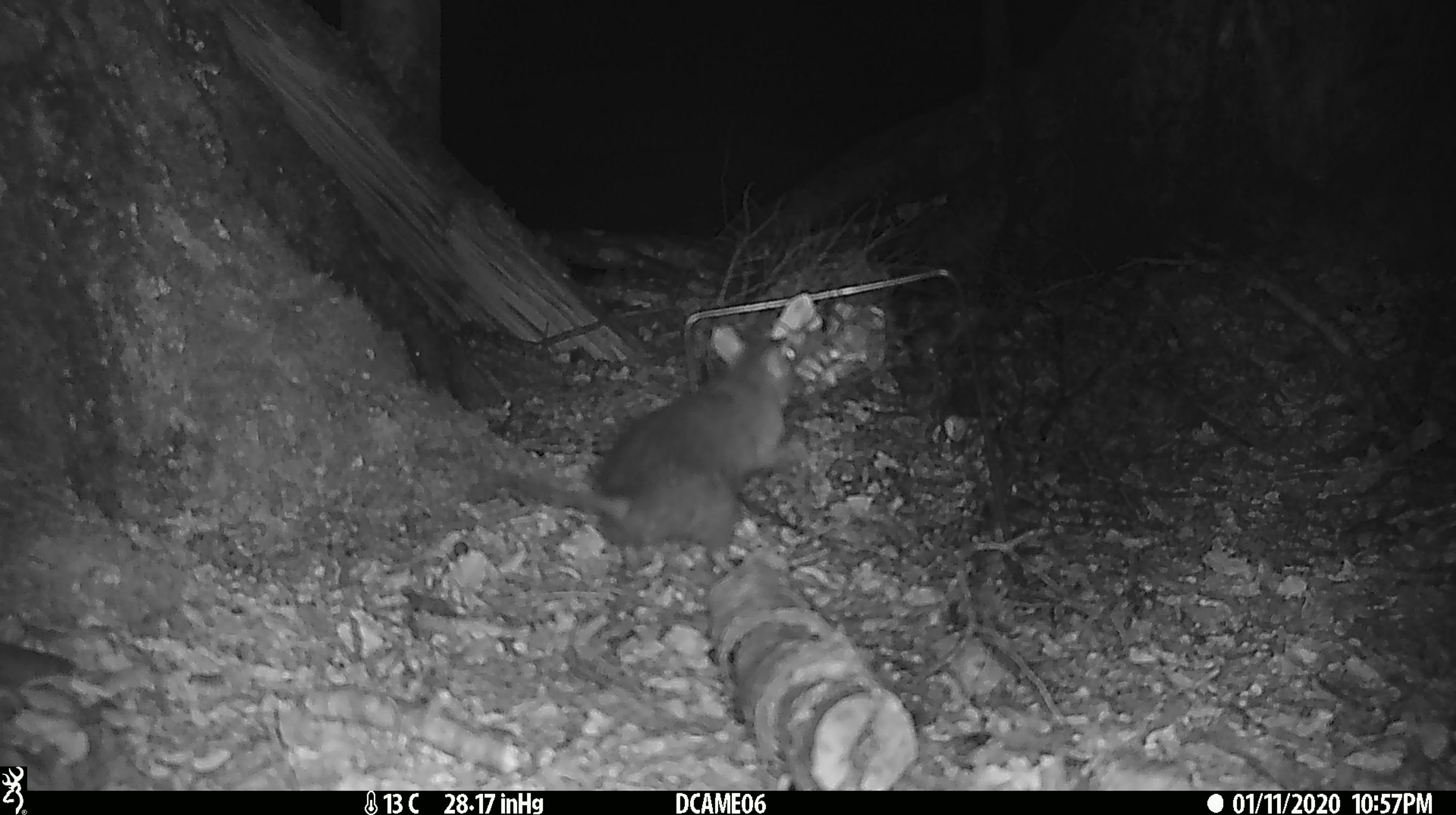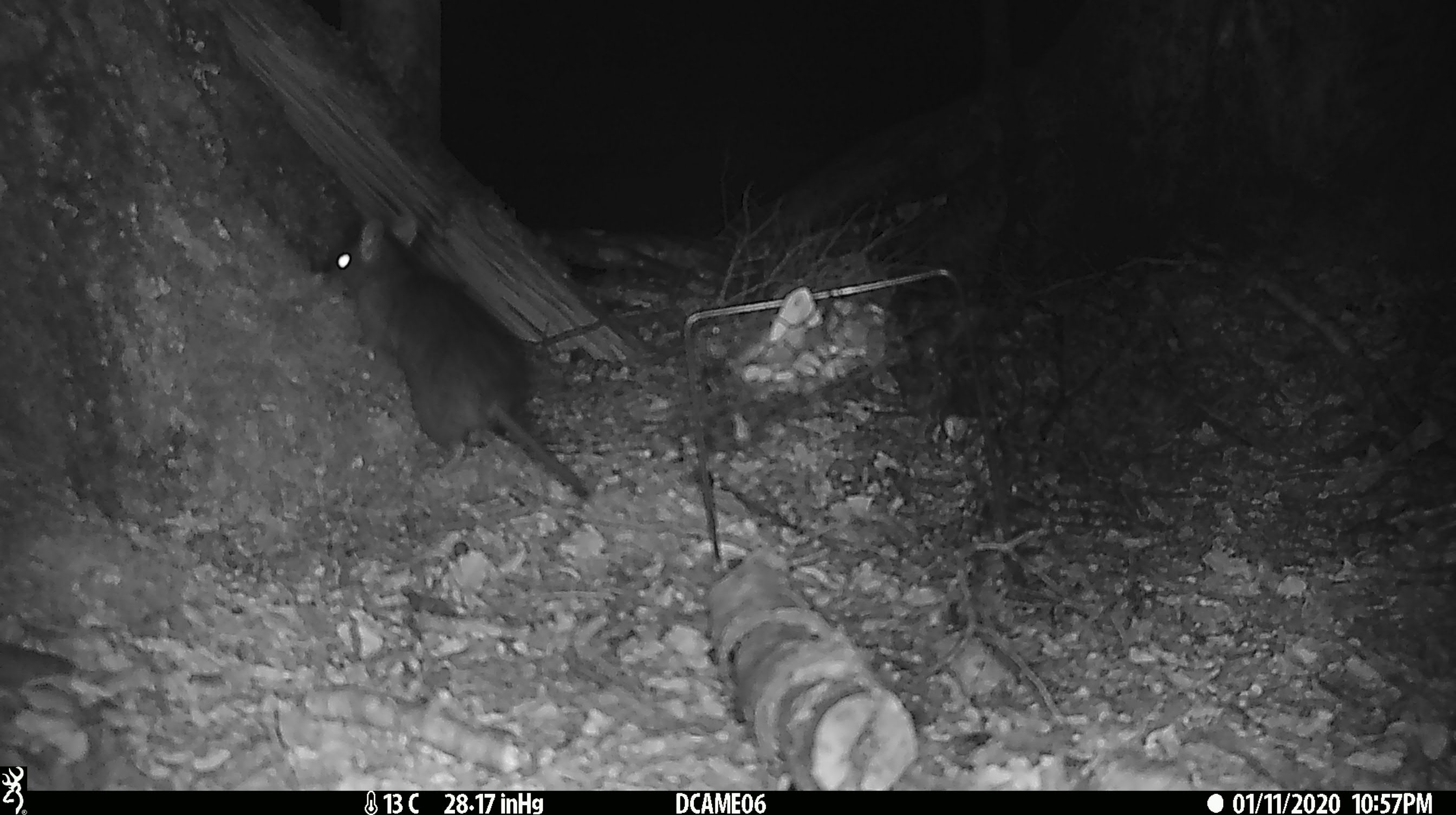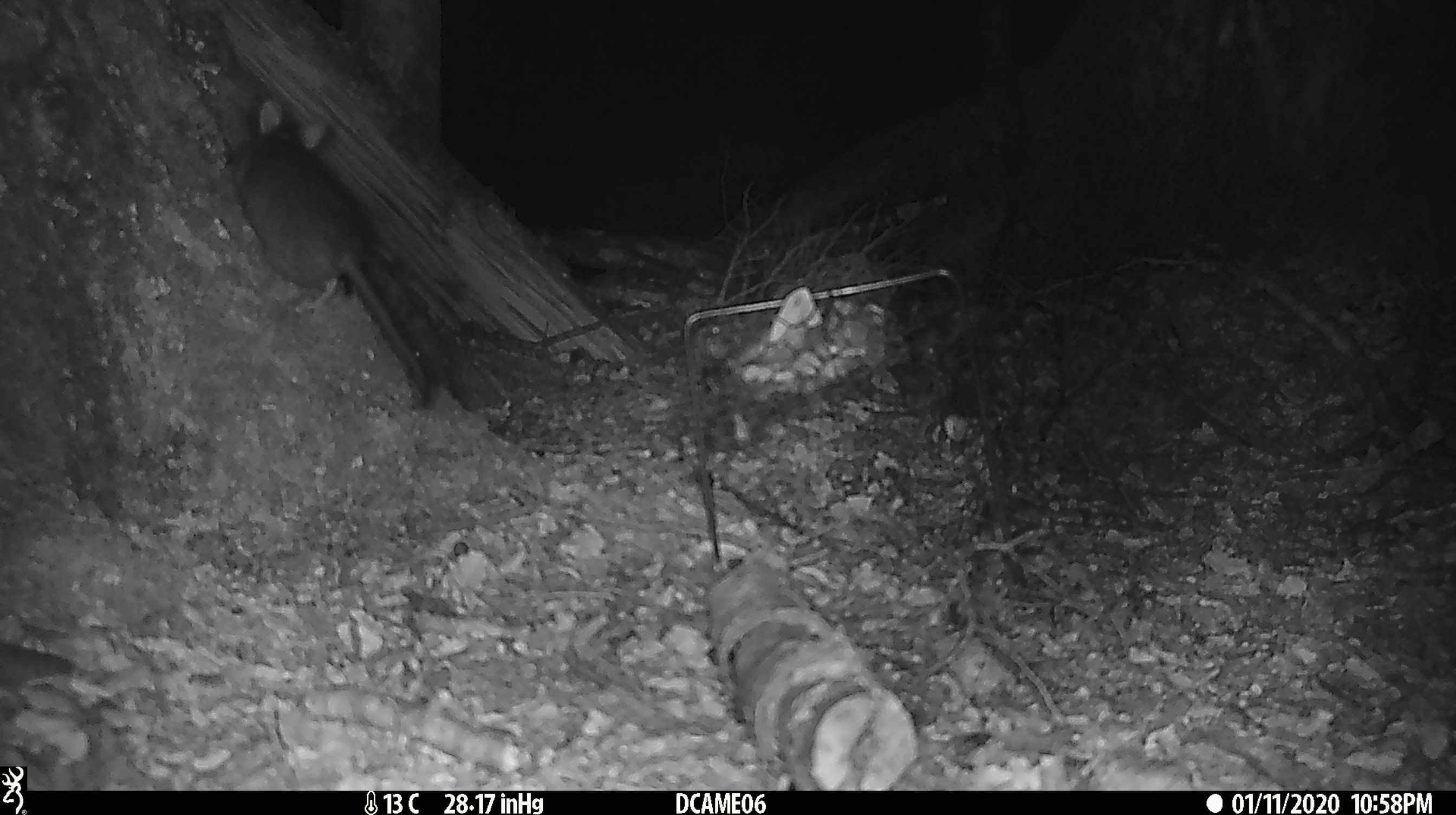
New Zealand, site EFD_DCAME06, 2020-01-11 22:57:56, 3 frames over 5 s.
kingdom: Animalia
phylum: Chordata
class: Mammalia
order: Rodentia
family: Muridae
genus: Rattus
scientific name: Rattus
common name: rat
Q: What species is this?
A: Rat (Rattus).